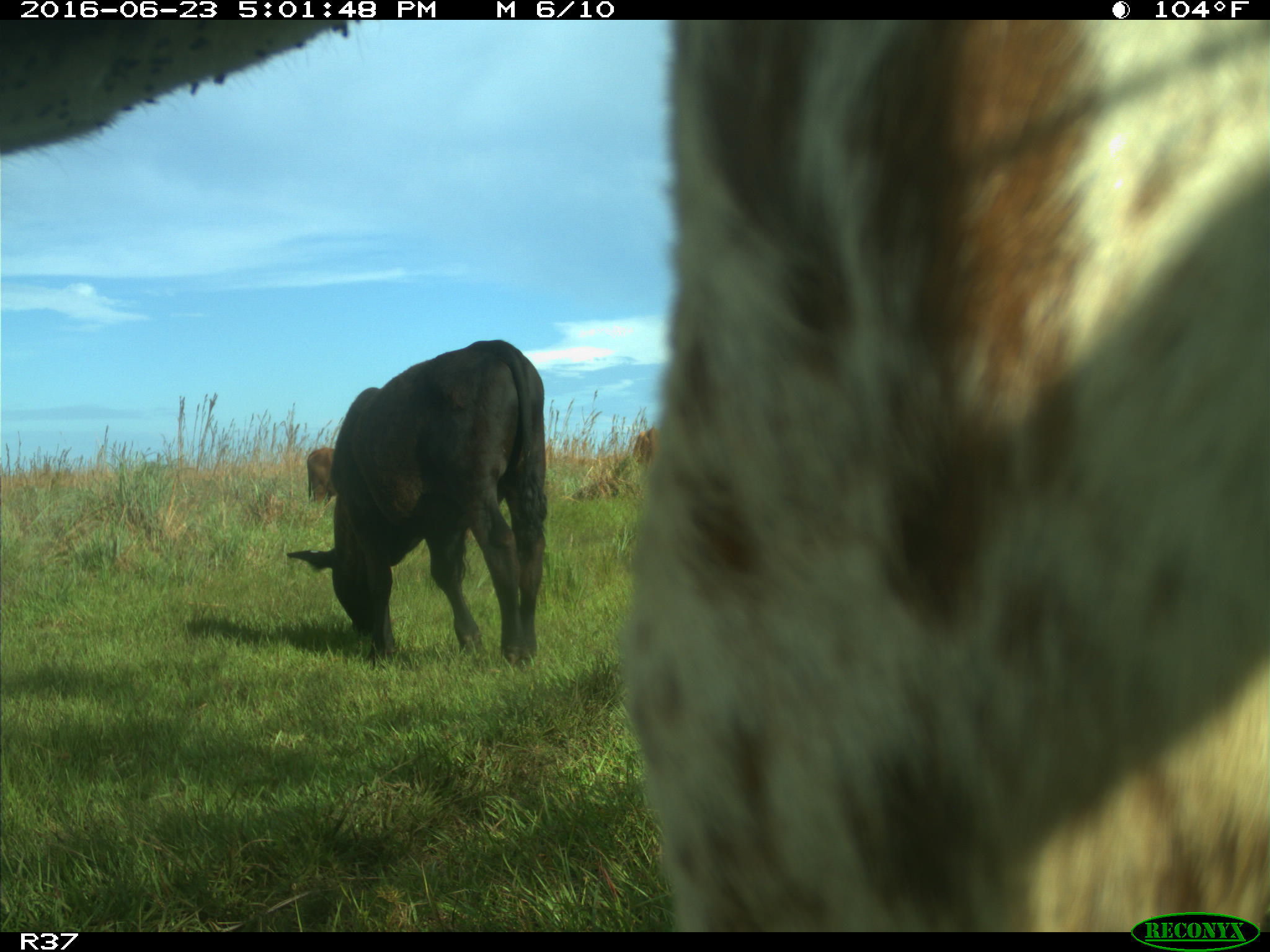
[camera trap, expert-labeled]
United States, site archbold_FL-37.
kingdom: Animalia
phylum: Chordata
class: Mammalia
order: Artiodactyla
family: Bovidae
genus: Bos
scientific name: Bos taurus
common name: domestic cow